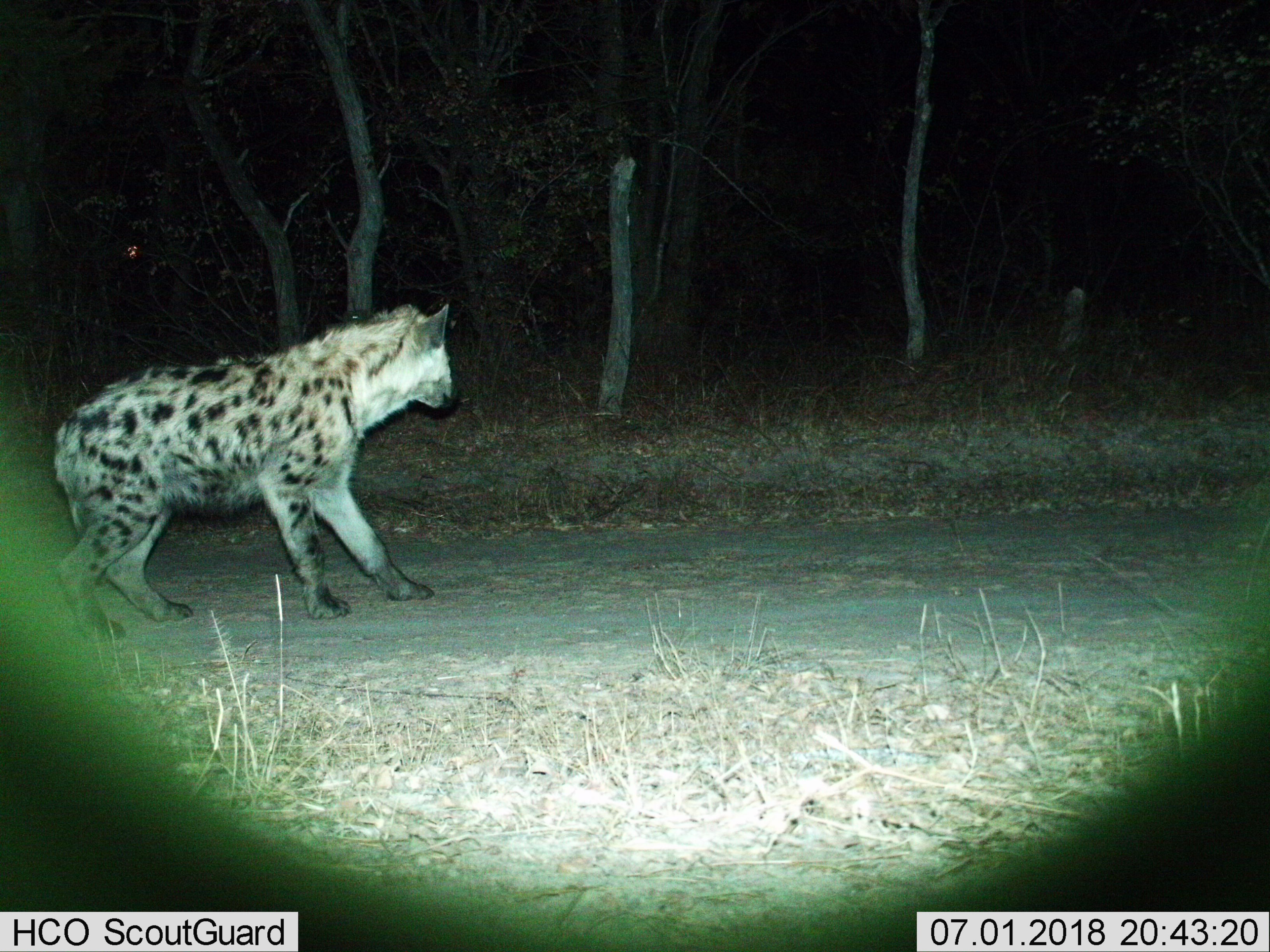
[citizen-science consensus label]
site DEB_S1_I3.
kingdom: Animalia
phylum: Chordata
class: Mammalia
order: Carnivora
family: Hyaenidae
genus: Crocuta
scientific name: Crocuta crocuta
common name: spotted hyena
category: hyenaspotted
Hyenaspotted (spotted hyena) (Crocuta crocuta), count 1. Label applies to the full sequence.